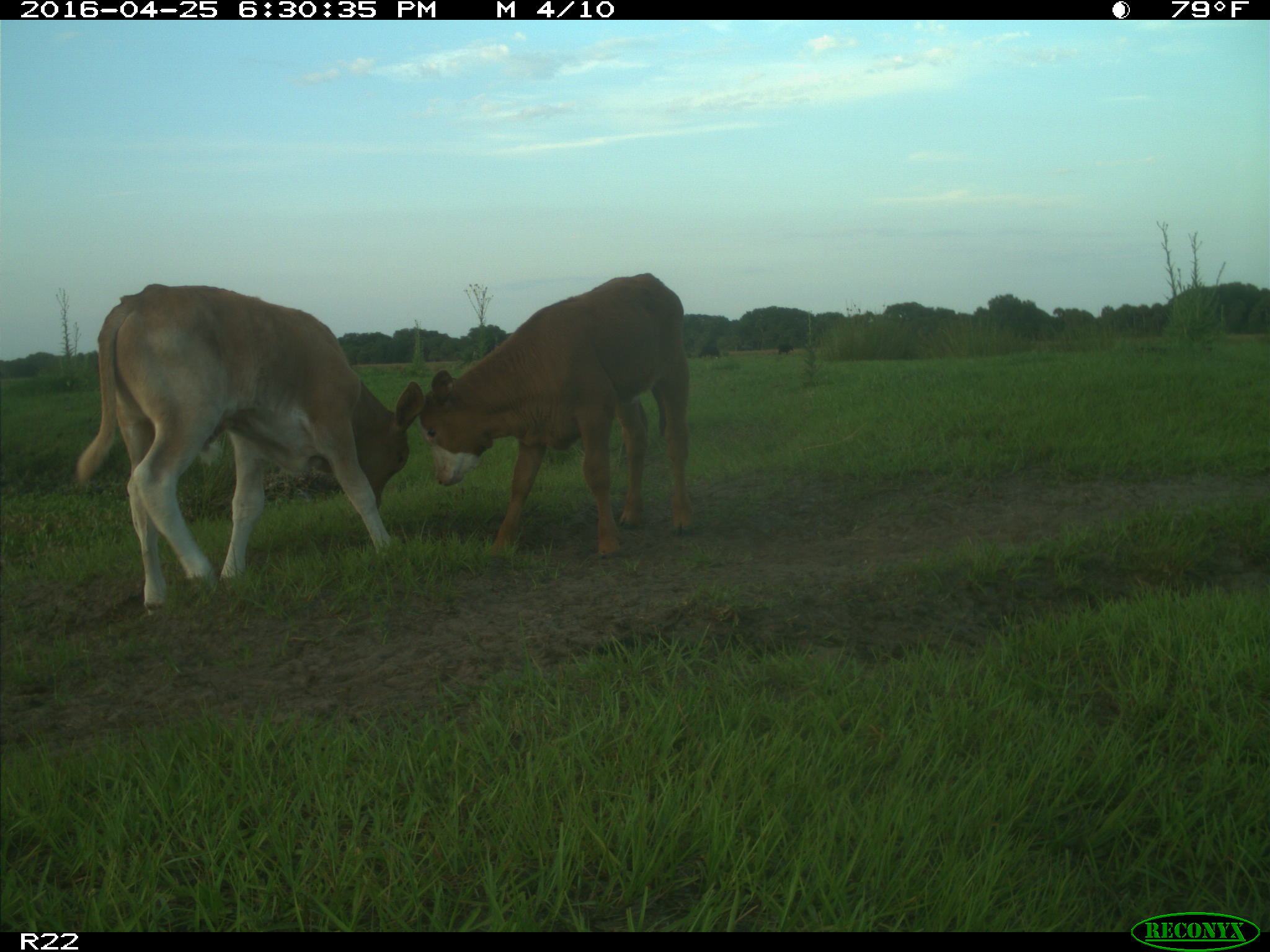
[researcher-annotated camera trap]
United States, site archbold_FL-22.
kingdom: Animalia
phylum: Chordata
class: Mammalia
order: Artiodactyla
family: Bovidae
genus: Bos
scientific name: Bos taurus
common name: domestic cow